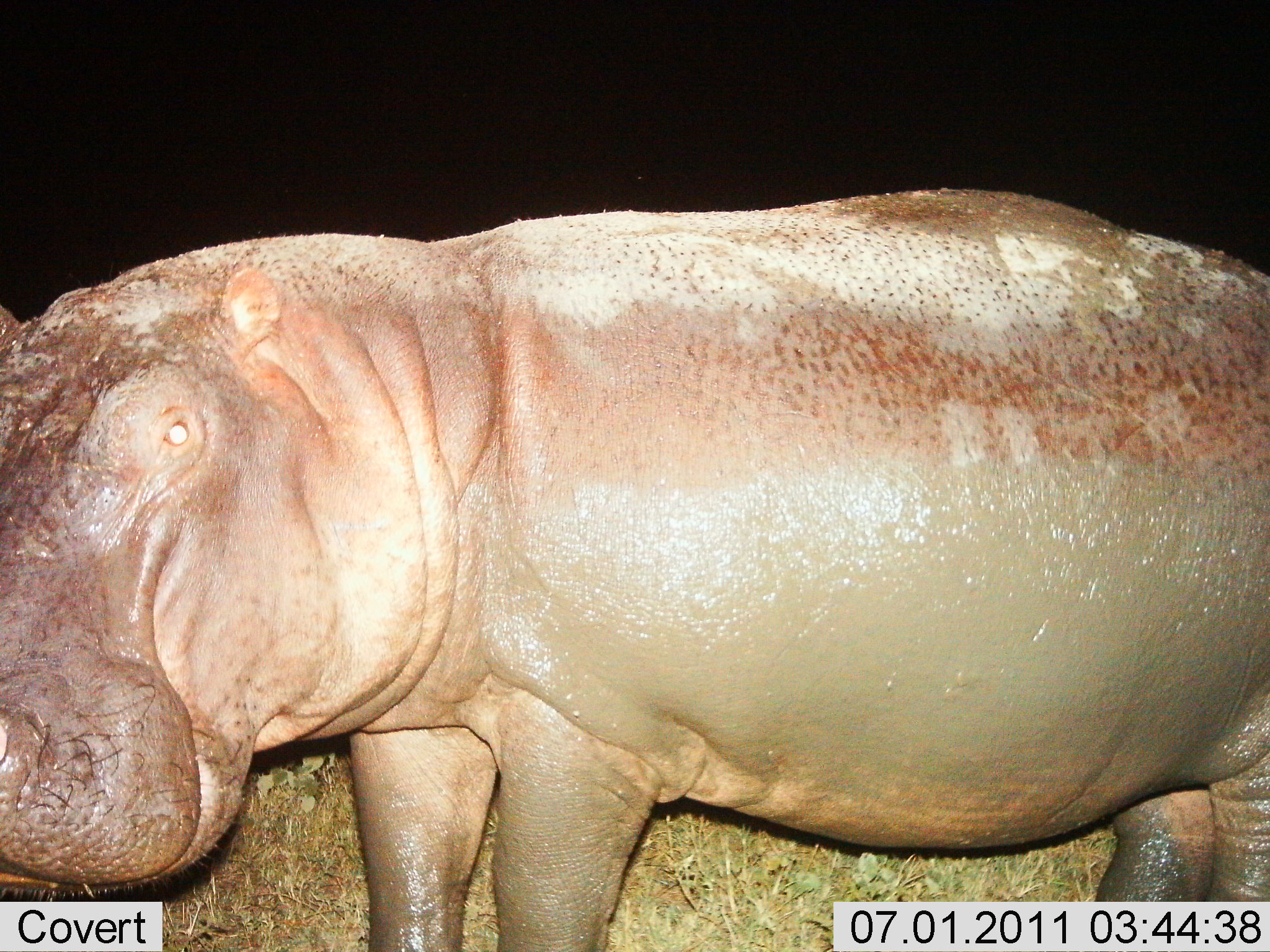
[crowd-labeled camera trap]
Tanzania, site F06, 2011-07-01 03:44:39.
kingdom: Animalia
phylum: Chordata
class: Mammalia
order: Artiodactyla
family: Hippopotamidae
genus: Hippopotamus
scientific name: Hippopotamus amphibius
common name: hippopotamus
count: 1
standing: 100%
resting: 0%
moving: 0%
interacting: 0%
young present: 0%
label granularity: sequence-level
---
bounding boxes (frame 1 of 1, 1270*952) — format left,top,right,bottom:
animal: 1,183,1269,952